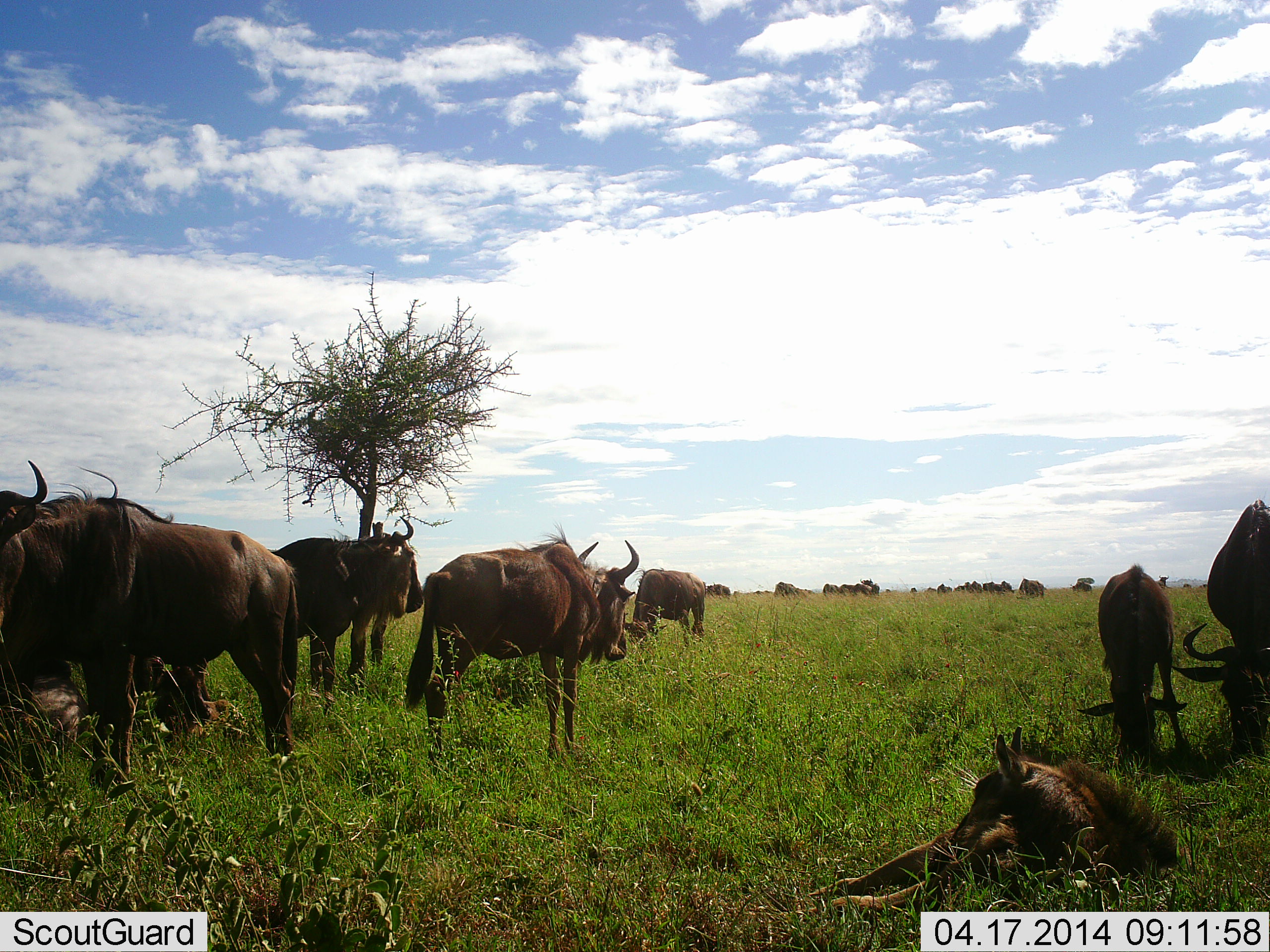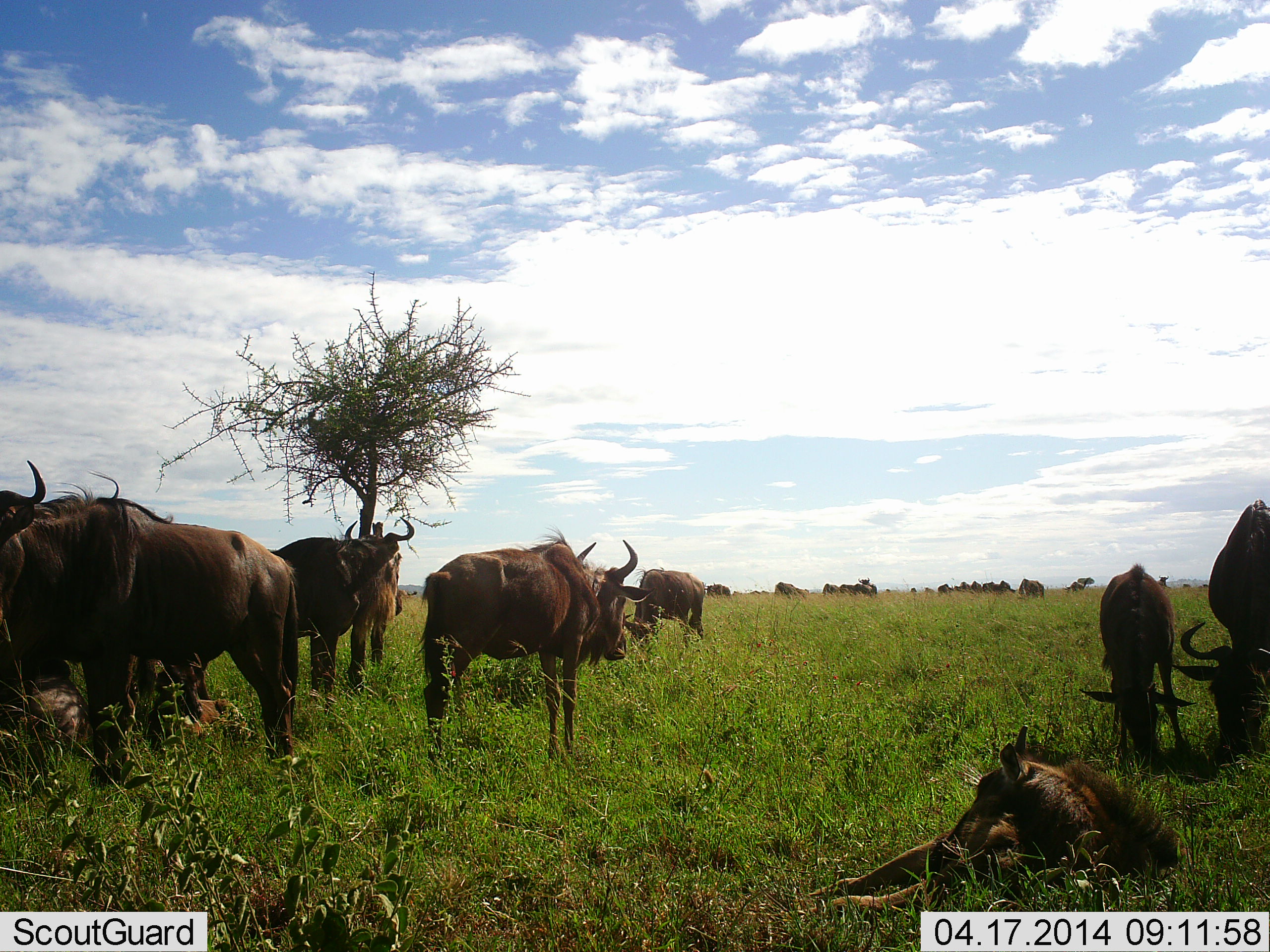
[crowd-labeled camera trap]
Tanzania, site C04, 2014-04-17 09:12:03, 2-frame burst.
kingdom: Animalia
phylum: Chordata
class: Mammalia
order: Artiodactyla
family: Bovidae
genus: Connochaetes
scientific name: Connochaetes taurinus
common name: blue wildebeest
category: wildebeest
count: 11-50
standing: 90%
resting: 70%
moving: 0%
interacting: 0%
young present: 50%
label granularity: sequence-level